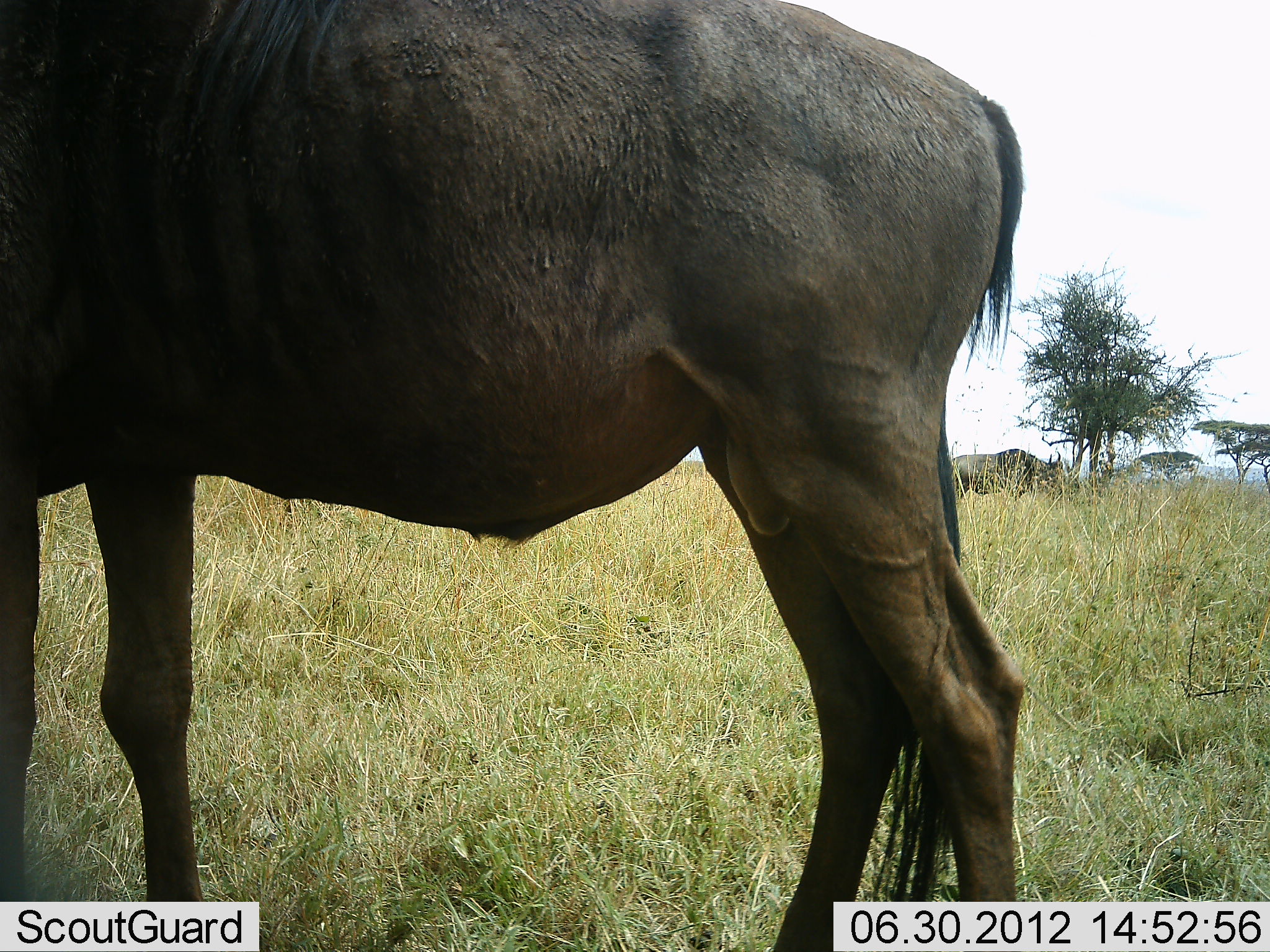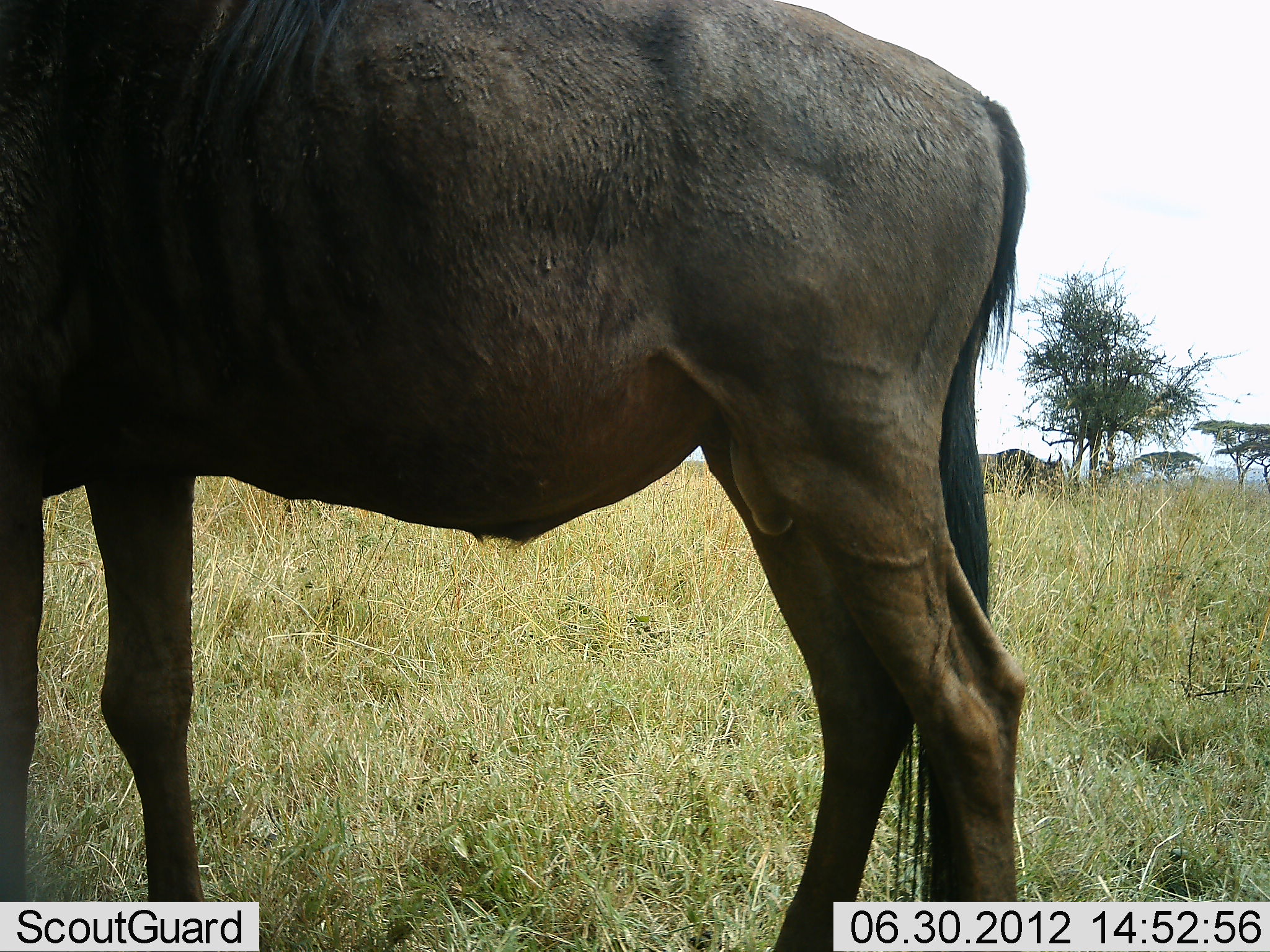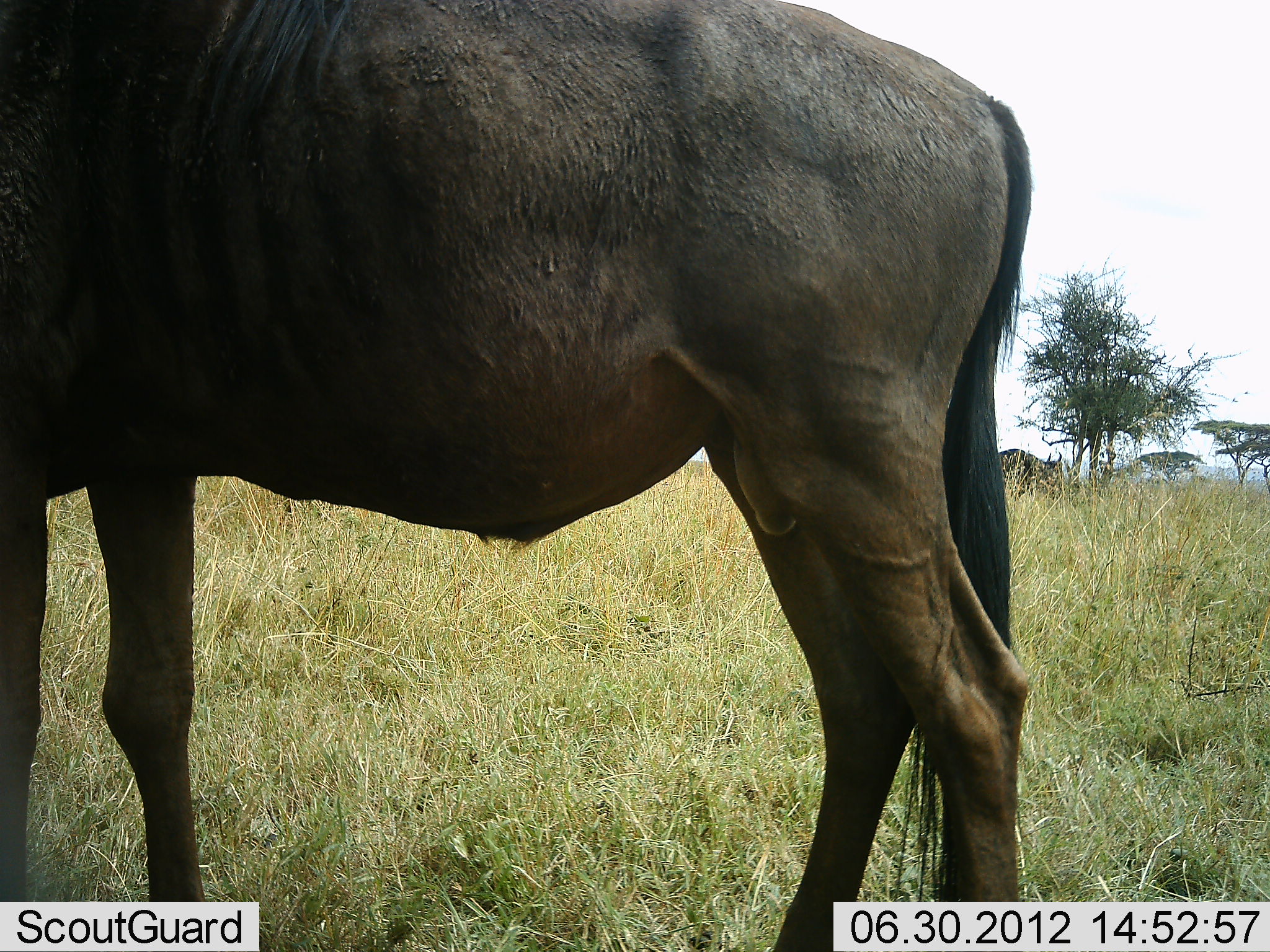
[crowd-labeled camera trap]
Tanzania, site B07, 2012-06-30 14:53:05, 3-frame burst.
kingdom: Animalia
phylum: Chordata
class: Mammalia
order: Artiodactyla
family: Bovidae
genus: Connochaetes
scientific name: Connochaetes taurinus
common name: blue wildebeest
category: wildebeest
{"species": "wildebeest (blue wildebeest) (Connochaetes taurinus)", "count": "2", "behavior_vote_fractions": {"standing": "90%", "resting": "0%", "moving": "10%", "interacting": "0%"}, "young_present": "0%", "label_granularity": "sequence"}